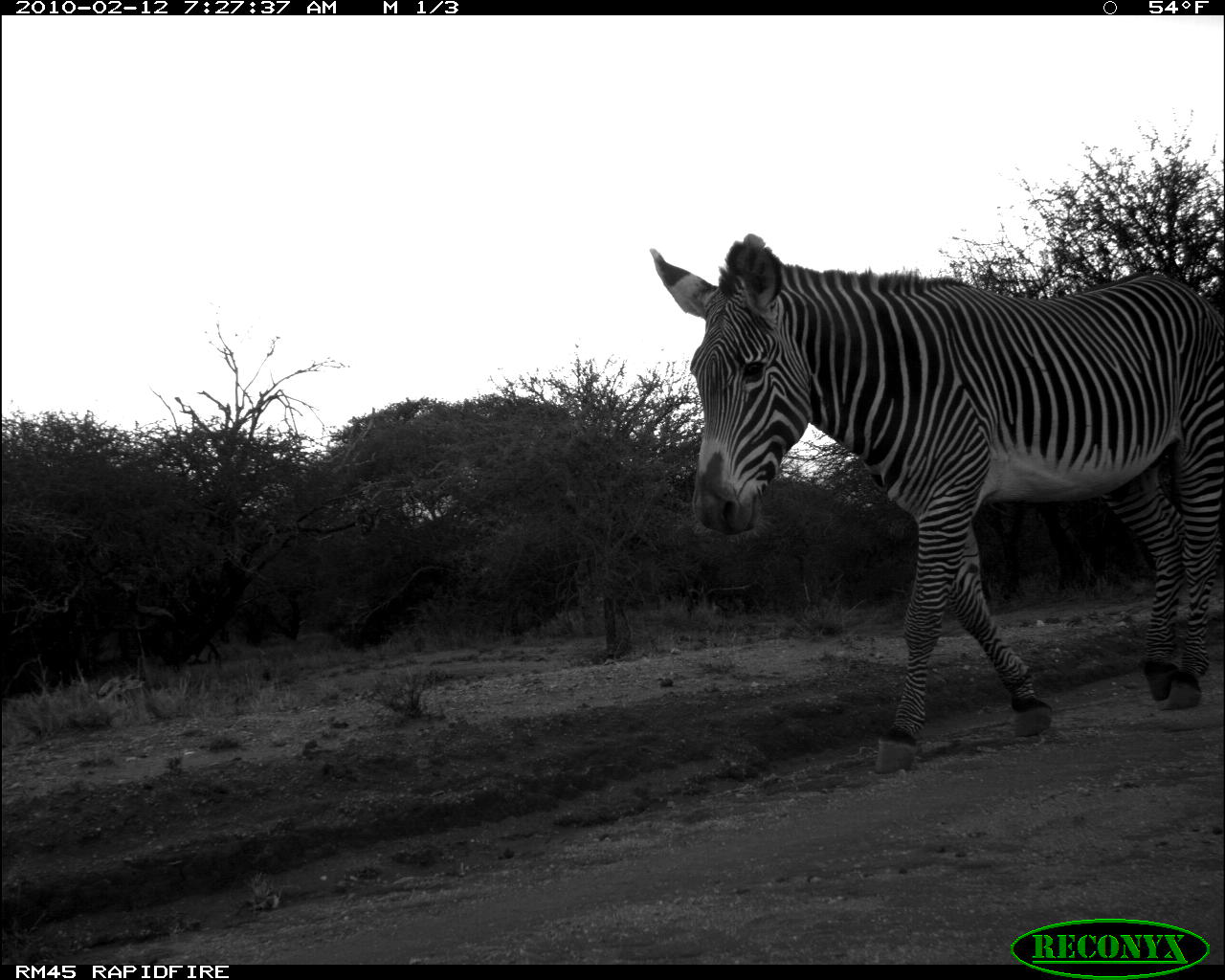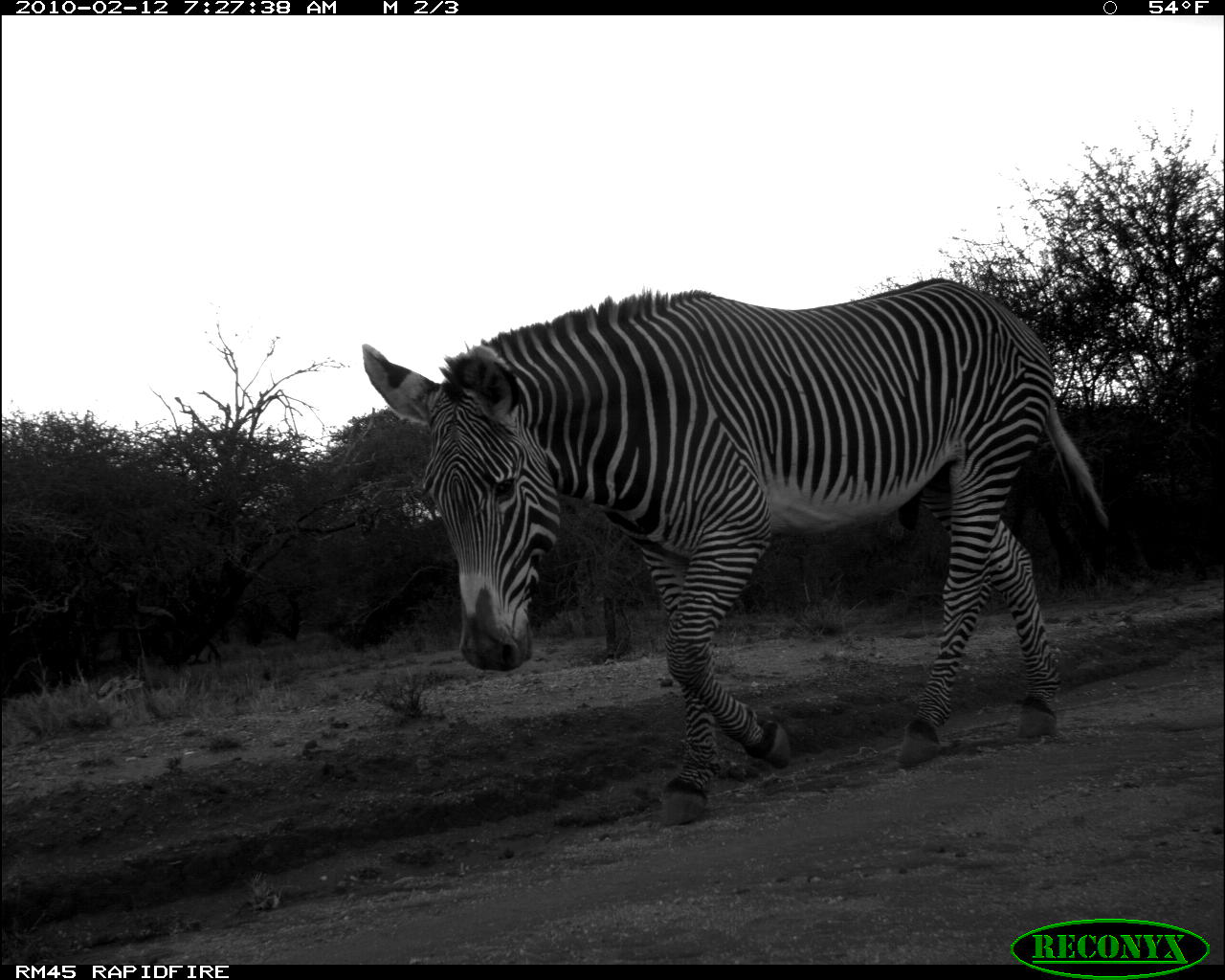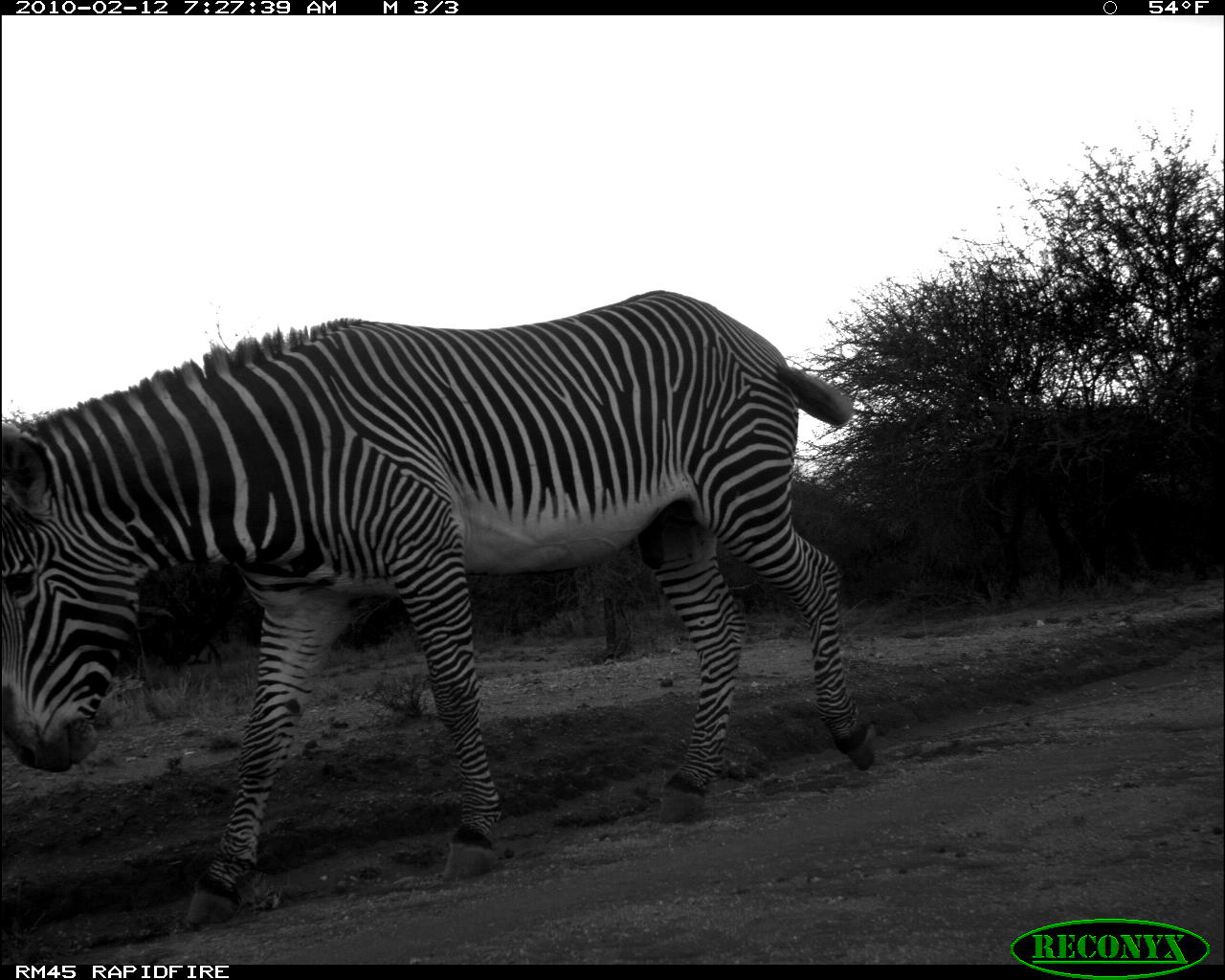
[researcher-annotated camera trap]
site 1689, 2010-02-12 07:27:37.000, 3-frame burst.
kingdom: Animalia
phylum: Chordata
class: Mammalia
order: Perissodactyla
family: Equidae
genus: Equus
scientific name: Equus grevyi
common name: grévy's zebra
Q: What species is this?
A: Equus grevyi (grévy's zebra).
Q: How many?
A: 1.